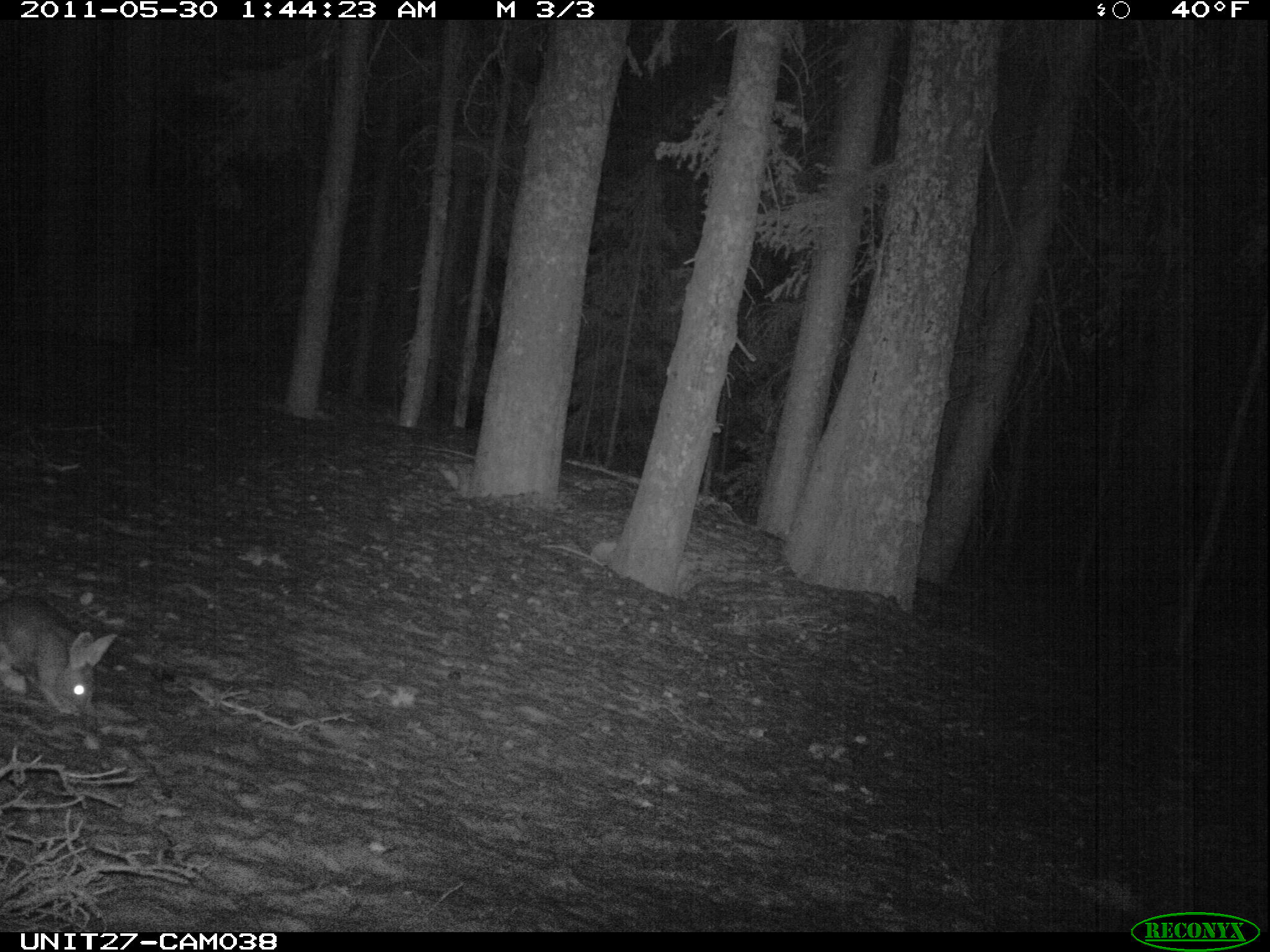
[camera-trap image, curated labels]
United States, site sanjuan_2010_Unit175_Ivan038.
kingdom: Animalia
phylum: Chordata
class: Mammalia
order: Lagomorpha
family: Leporidae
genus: Lepus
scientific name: Lepus americanus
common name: snowshoe hare